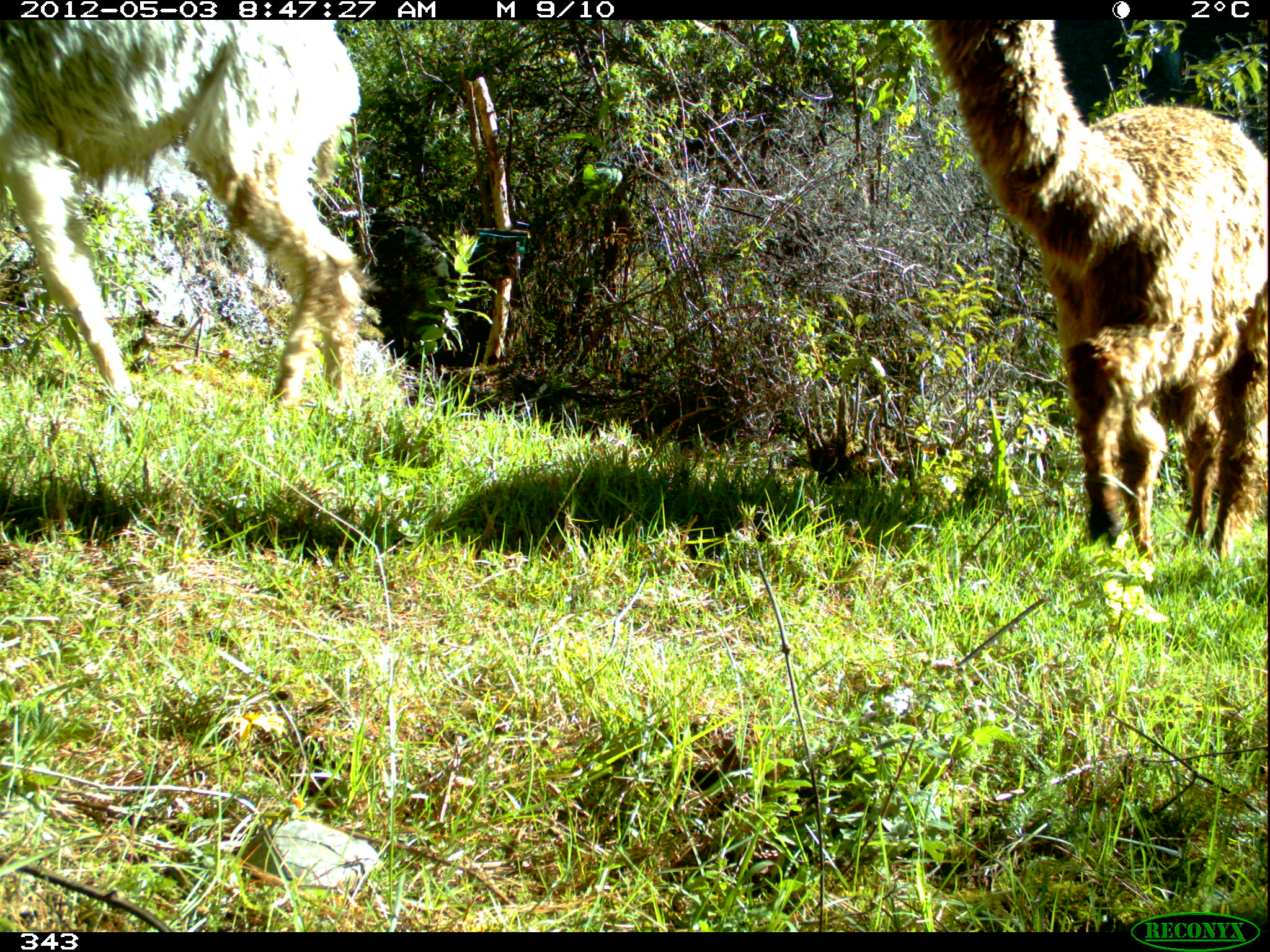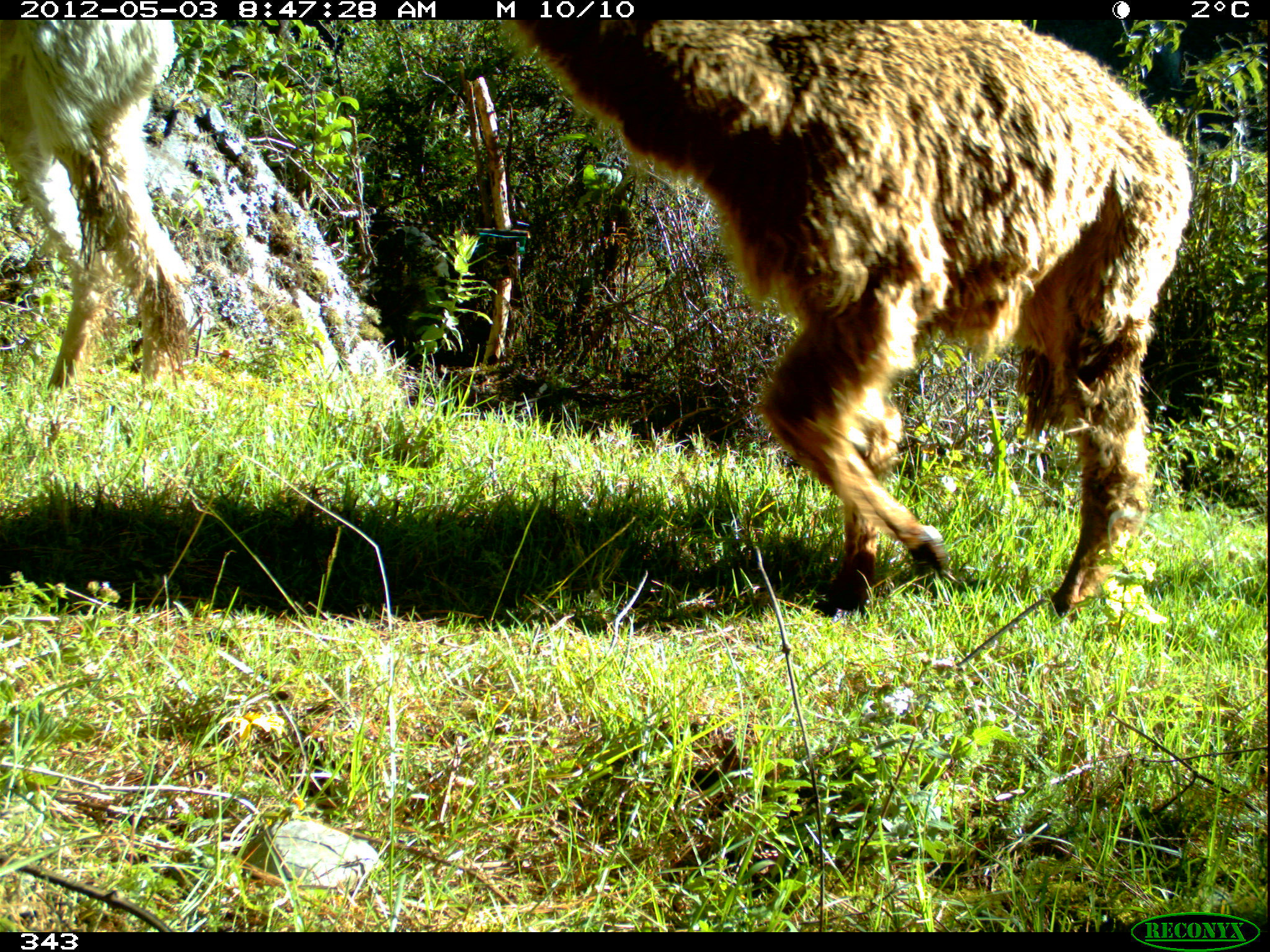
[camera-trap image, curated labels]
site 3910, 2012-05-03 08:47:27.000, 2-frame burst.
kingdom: Animalia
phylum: Chordata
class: Mammalia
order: Artiodactyla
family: Camelidae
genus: Vicugna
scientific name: Vicugna pacos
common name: alpaca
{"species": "Vicugna pacos (alpaca)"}